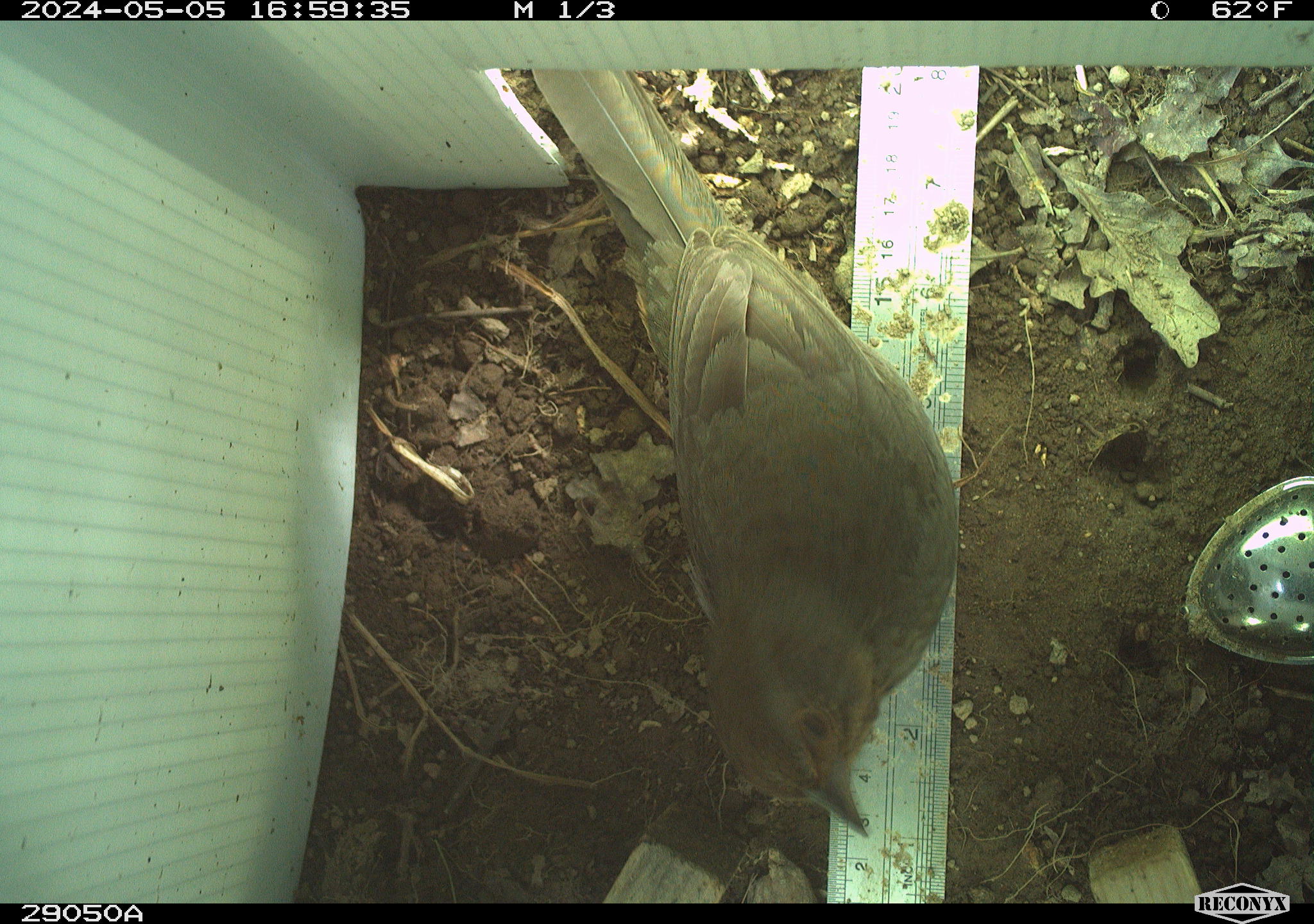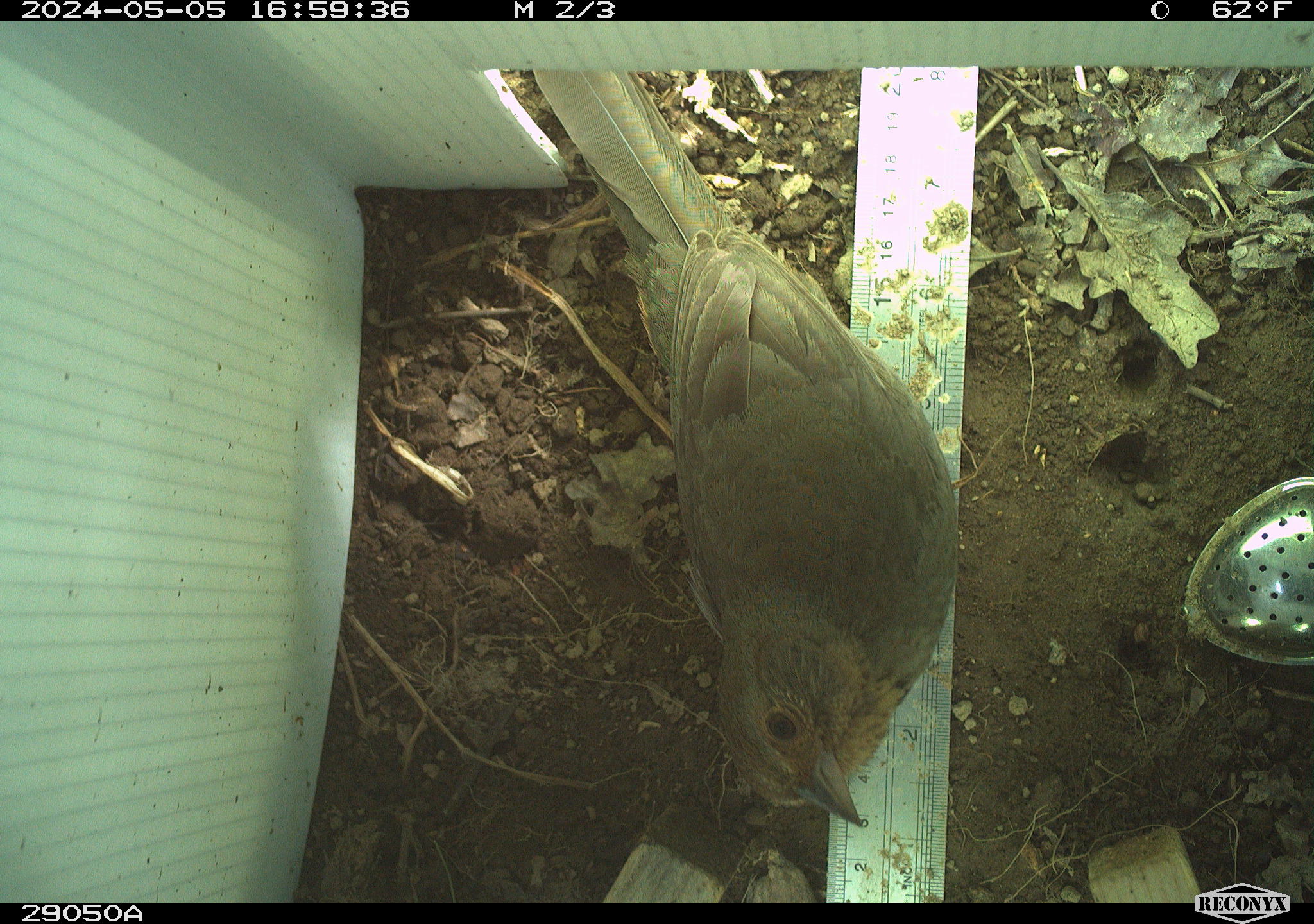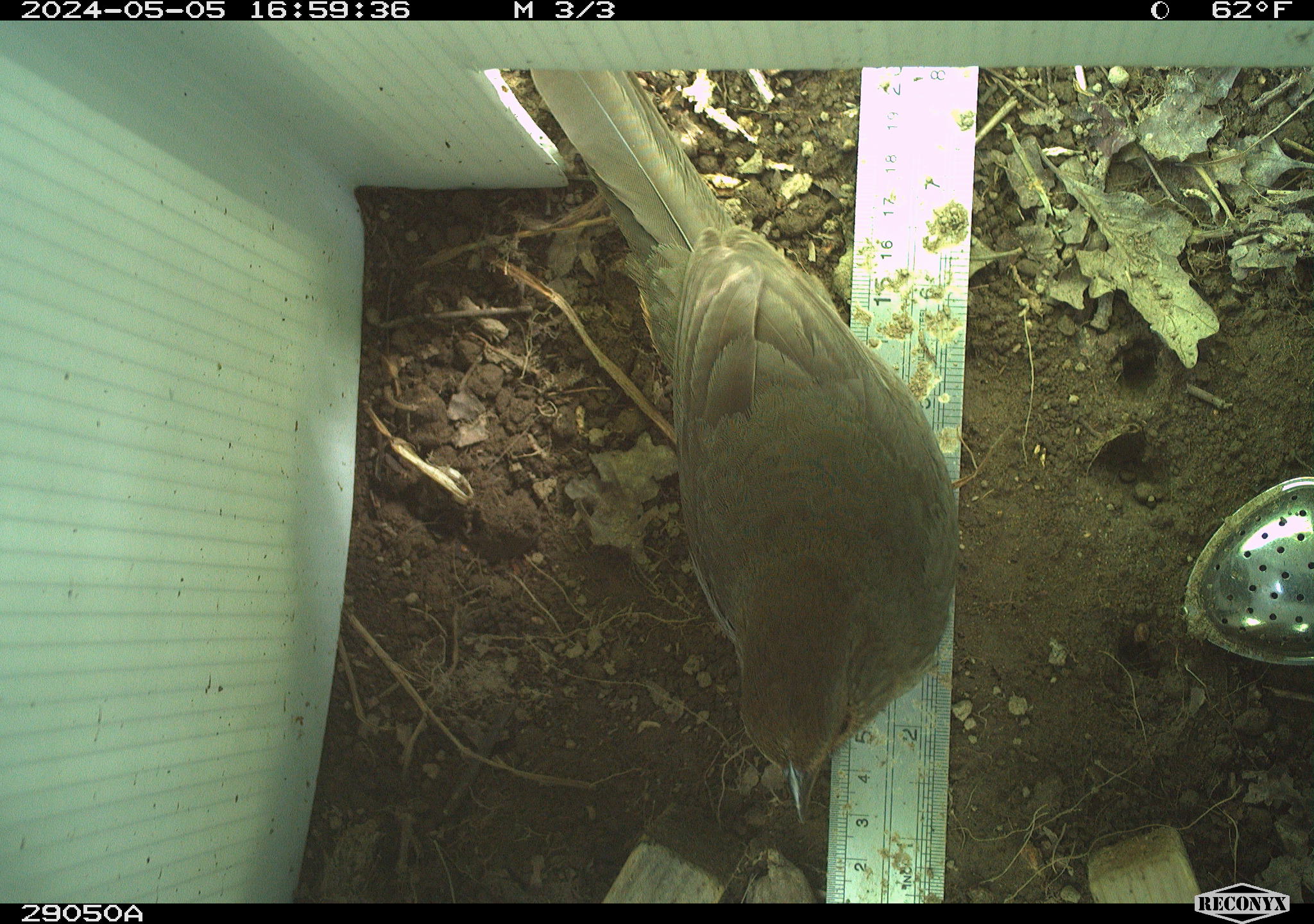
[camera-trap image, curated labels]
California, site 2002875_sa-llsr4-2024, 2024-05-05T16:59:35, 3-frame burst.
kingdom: Animalia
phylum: Chordata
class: Aves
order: Passeriformes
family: Passerellidae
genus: Melozone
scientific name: Melozone crissalis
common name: california towhee